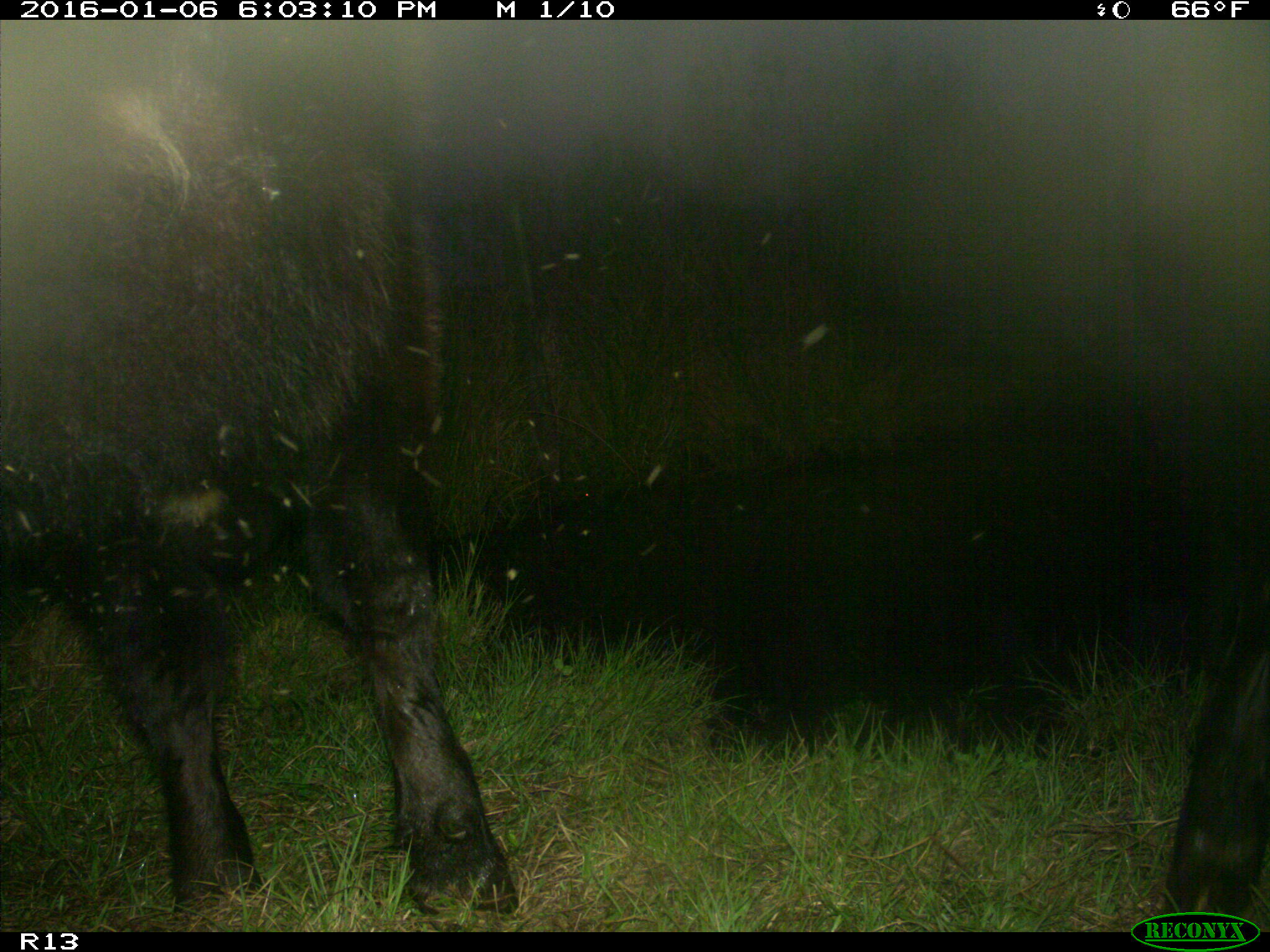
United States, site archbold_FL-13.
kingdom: Animalia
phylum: Chordata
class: Mammalia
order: Artiodactyla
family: Bovidae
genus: Bos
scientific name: Bos taurus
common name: domestic cow